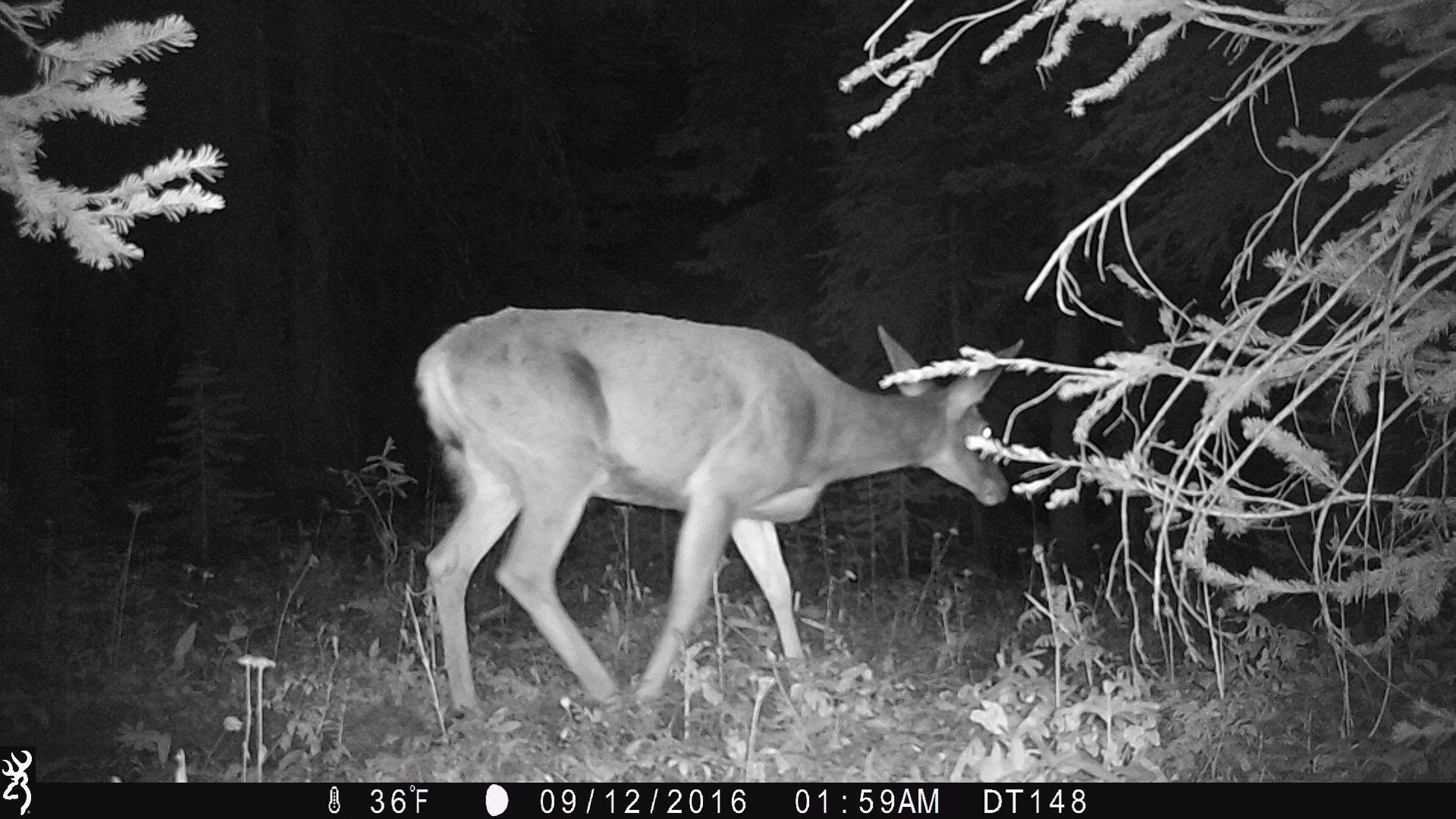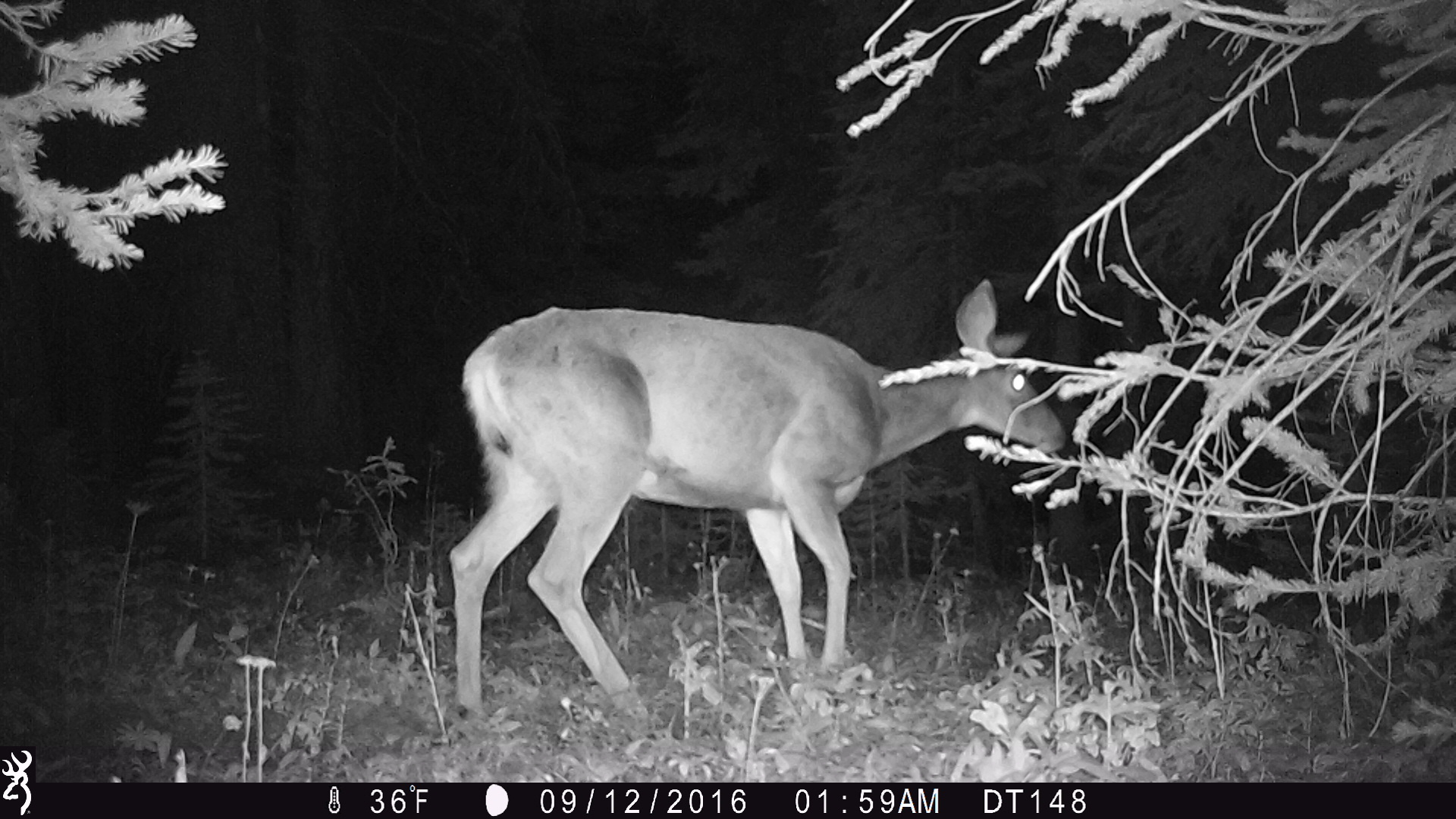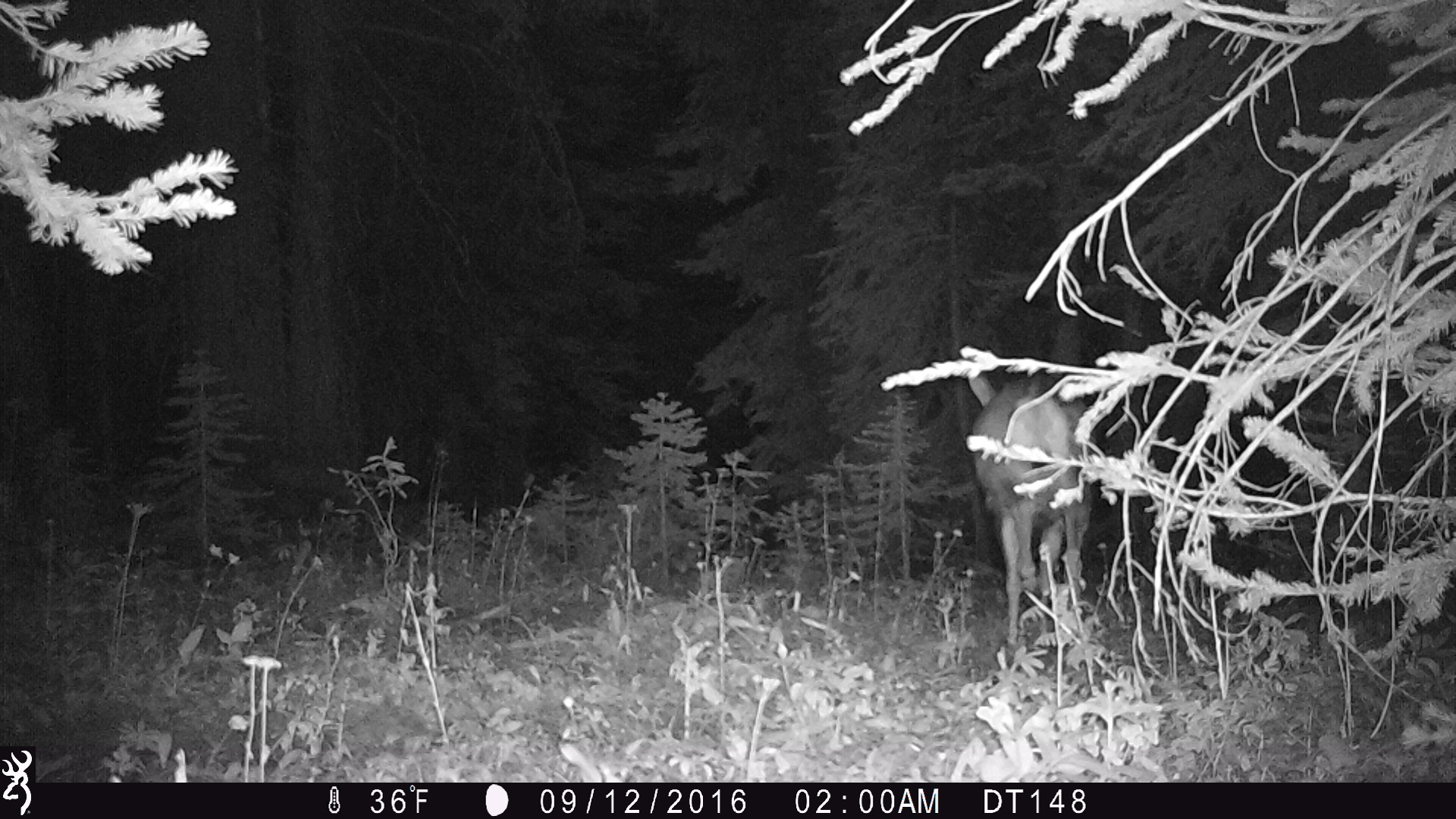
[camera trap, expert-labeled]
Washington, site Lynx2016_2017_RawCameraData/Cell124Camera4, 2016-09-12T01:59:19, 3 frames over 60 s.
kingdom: Animalia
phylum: Chordata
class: Mammalia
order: Artiodactyla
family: Cervidae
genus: Odocoileus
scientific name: Odocoileus hemionus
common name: mule deer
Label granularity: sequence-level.